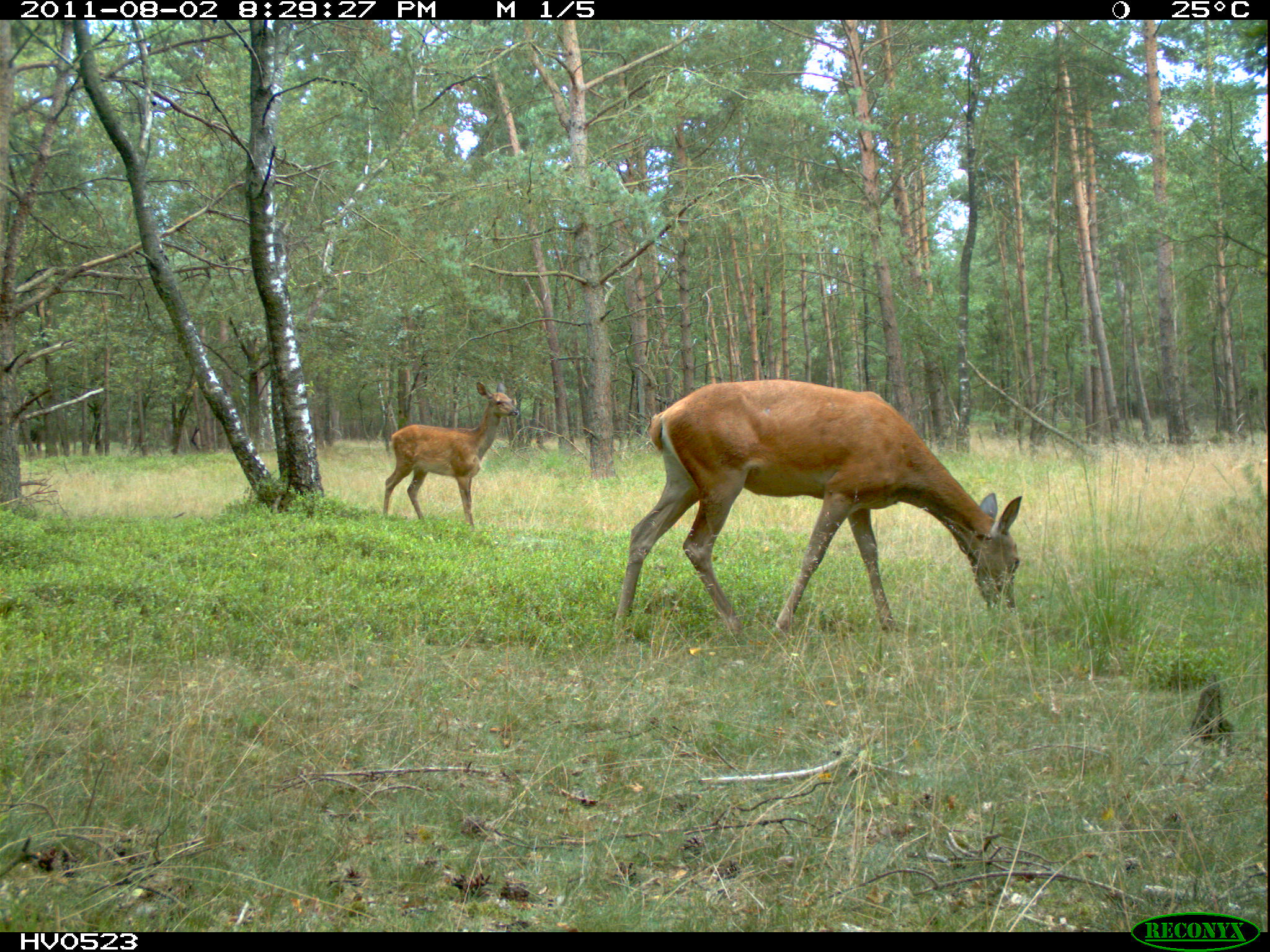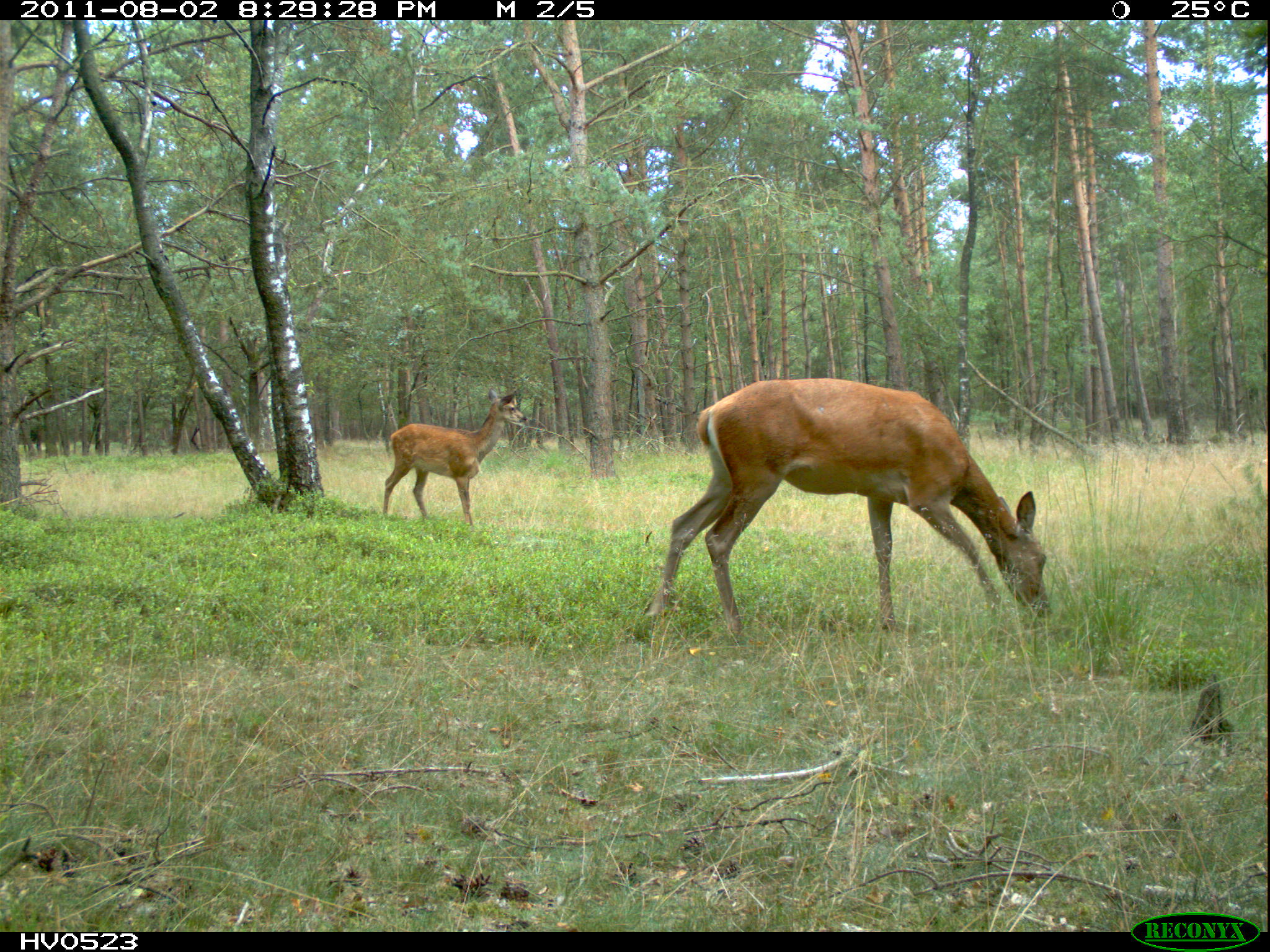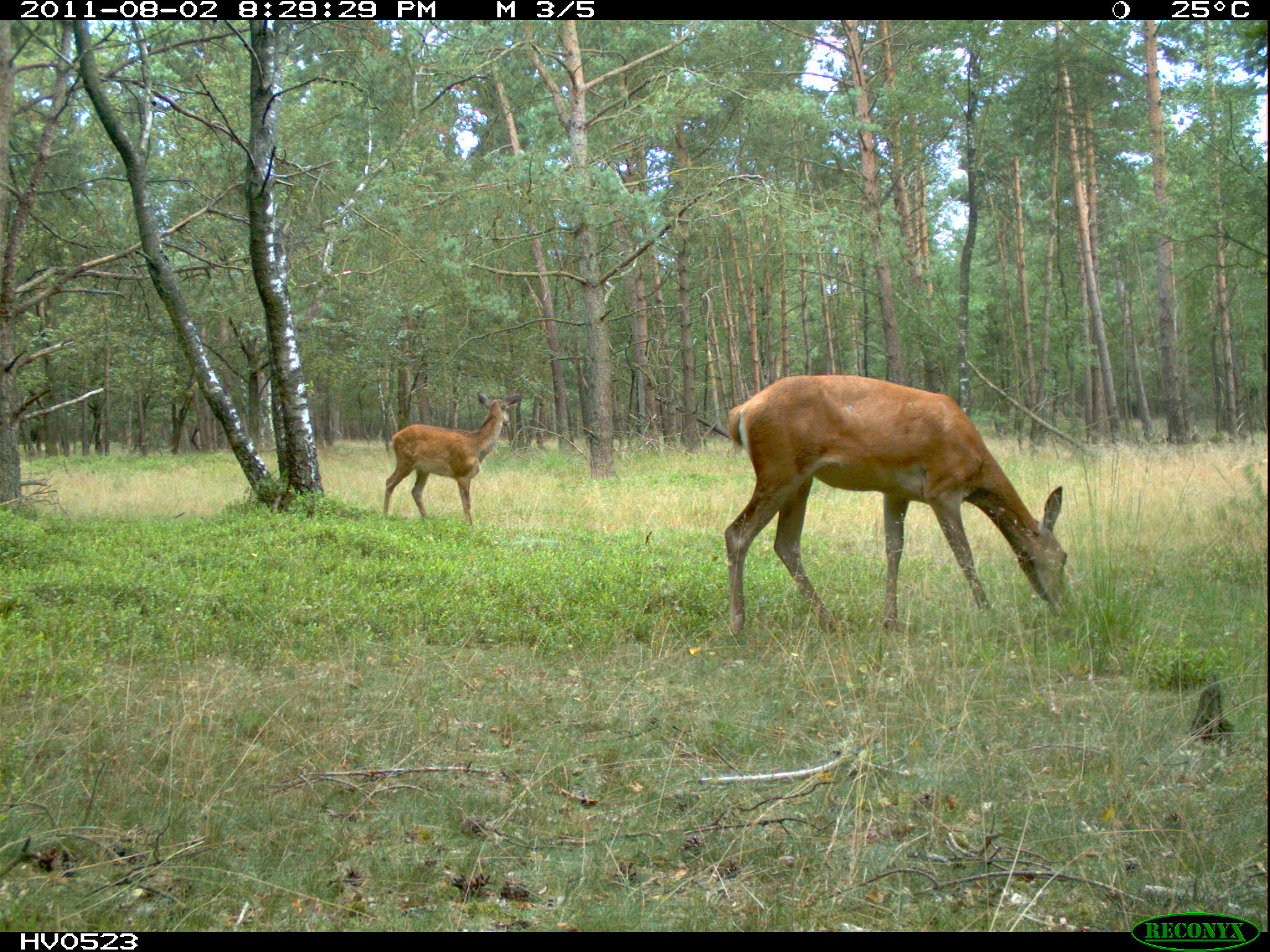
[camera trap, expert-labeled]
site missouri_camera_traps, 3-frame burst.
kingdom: Animalia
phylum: Chordata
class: Mammalia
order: Artiodactyla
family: Cervidae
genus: Cervus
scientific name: Cervus elaphus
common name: red deer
Red deer (Cervus elaphus). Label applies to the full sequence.